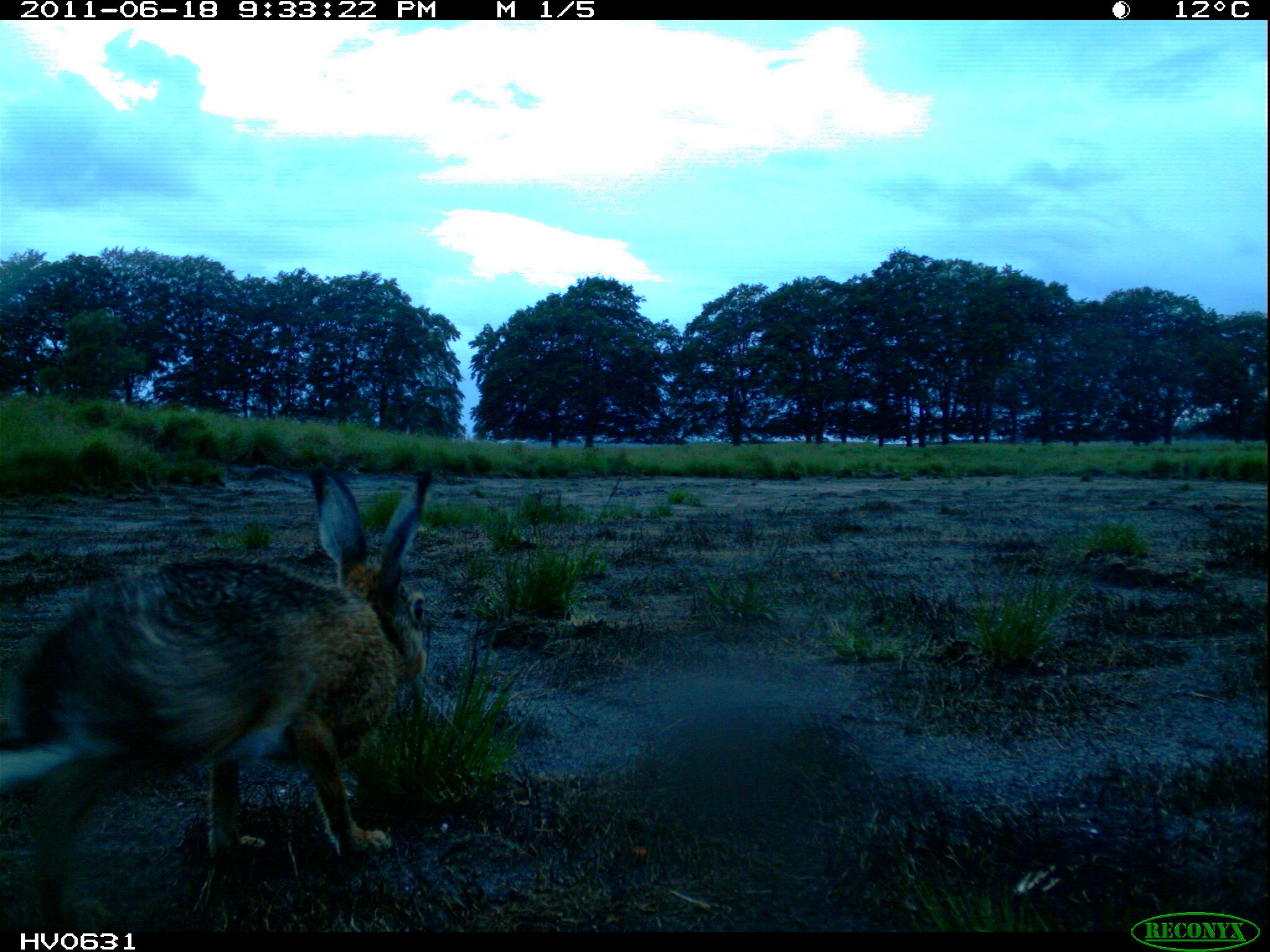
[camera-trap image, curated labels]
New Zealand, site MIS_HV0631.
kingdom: Animalia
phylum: Chordata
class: Mammalia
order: Lagomorpha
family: Leporidae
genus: Lepus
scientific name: Lepus europaeus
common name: brown hare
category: hare